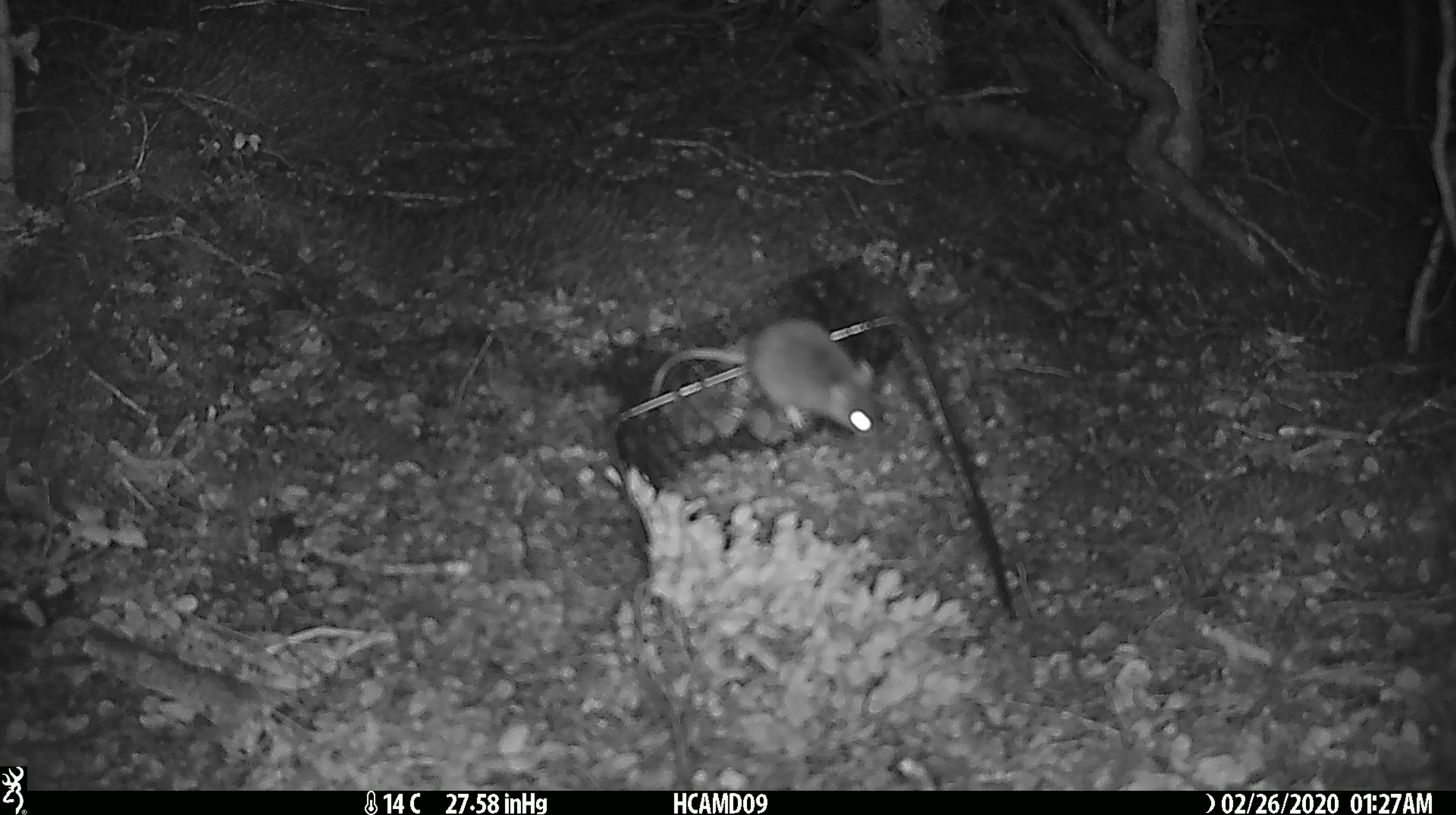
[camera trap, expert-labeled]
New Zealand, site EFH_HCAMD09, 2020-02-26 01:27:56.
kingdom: Animalia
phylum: Chordata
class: Mammalia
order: Rodentia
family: Muridae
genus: Mus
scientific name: Mus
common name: mouse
Mouse (Mus).